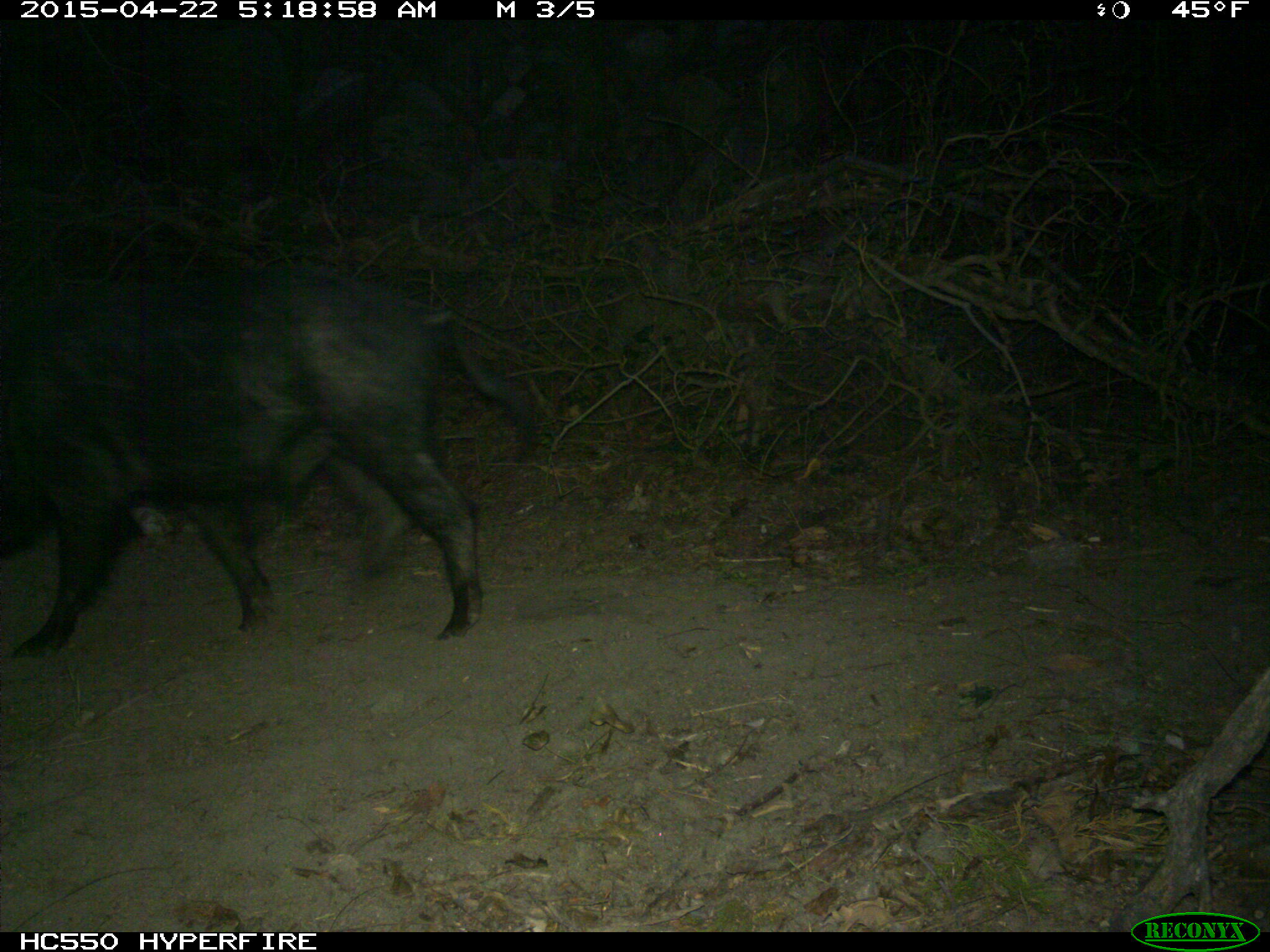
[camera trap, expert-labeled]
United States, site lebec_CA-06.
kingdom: Animalia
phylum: Chordata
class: Mammalia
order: Artiodactyla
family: Suidae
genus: Sus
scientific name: Sus scrofa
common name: wild boar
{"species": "Sus scrofa (wild boar)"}